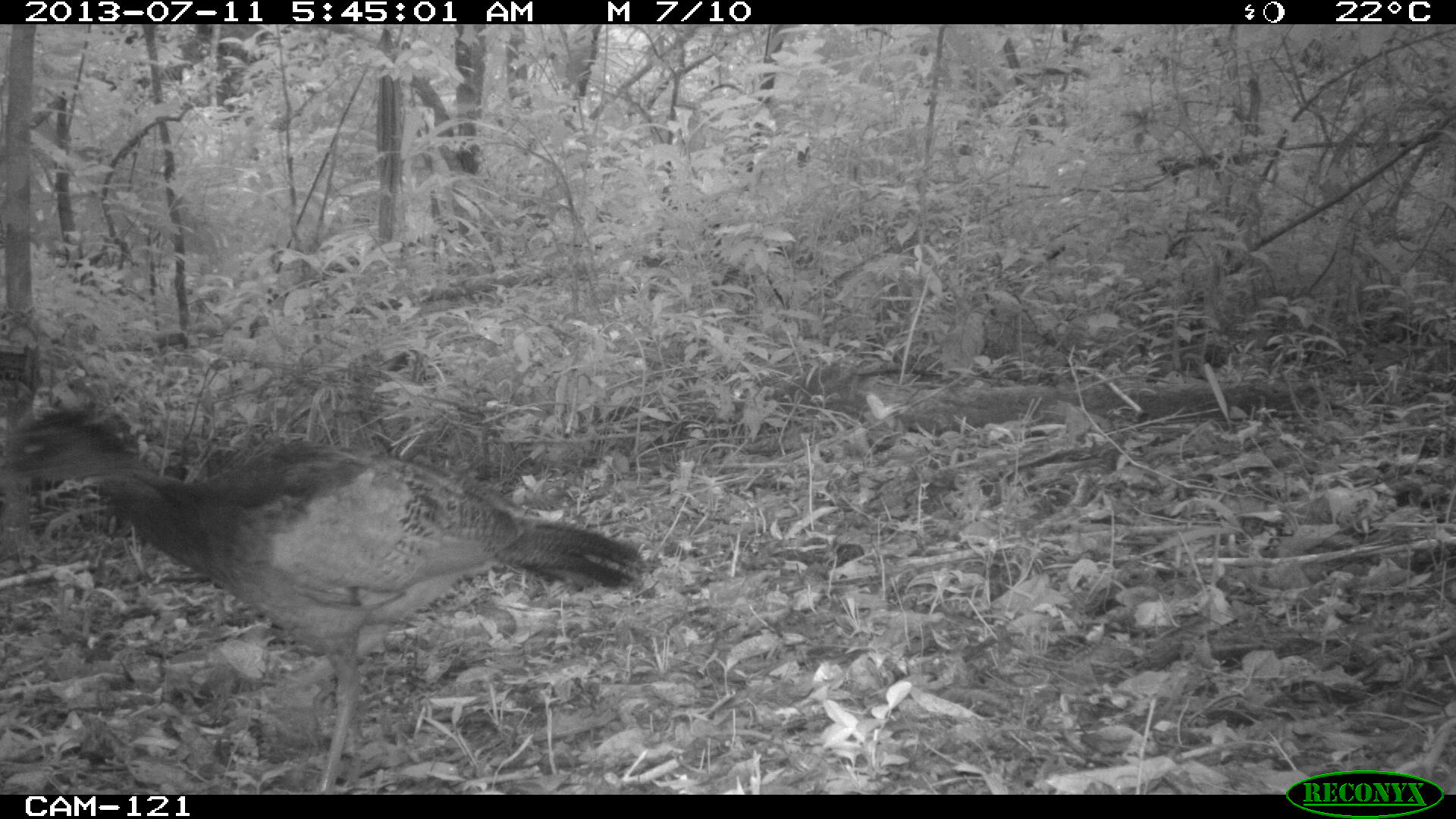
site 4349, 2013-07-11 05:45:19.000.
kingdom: Animalia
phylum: Chordata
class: Aves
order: Galliformes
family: Cracidae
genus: Crax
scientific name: Crax rubra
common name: great curassow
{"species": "Crax rubra (great curassow)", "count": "1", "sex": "female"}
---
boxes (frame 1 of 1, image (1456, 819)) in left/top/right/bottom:
crax rubra: 0/404/644/792